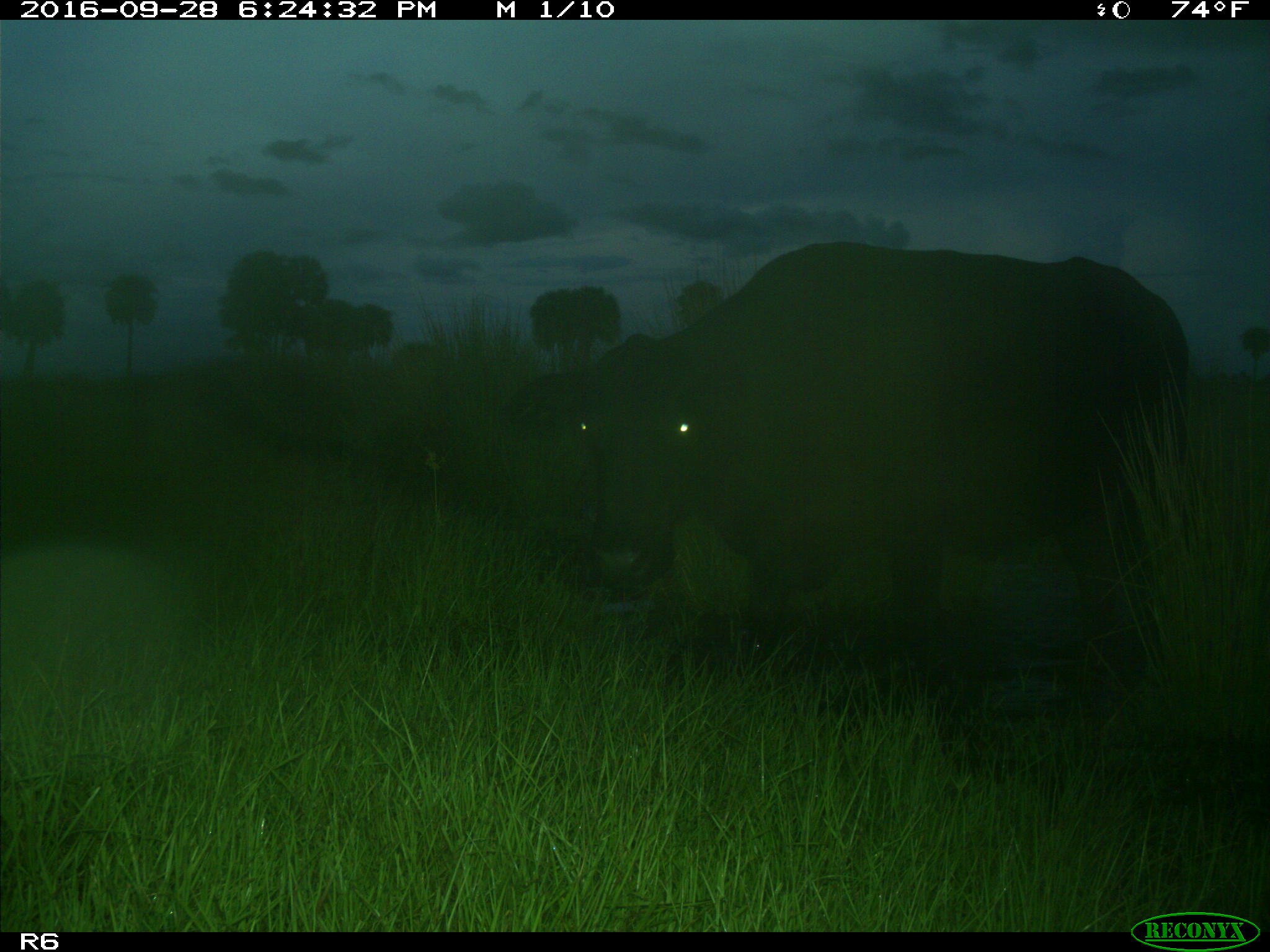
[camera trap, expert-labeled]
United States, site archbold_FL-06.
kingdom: Animalia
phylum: Chordata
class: Mammalia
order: Artiodactyla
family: Bovidae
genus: Bos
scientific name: Bos taurus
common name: domestic cow